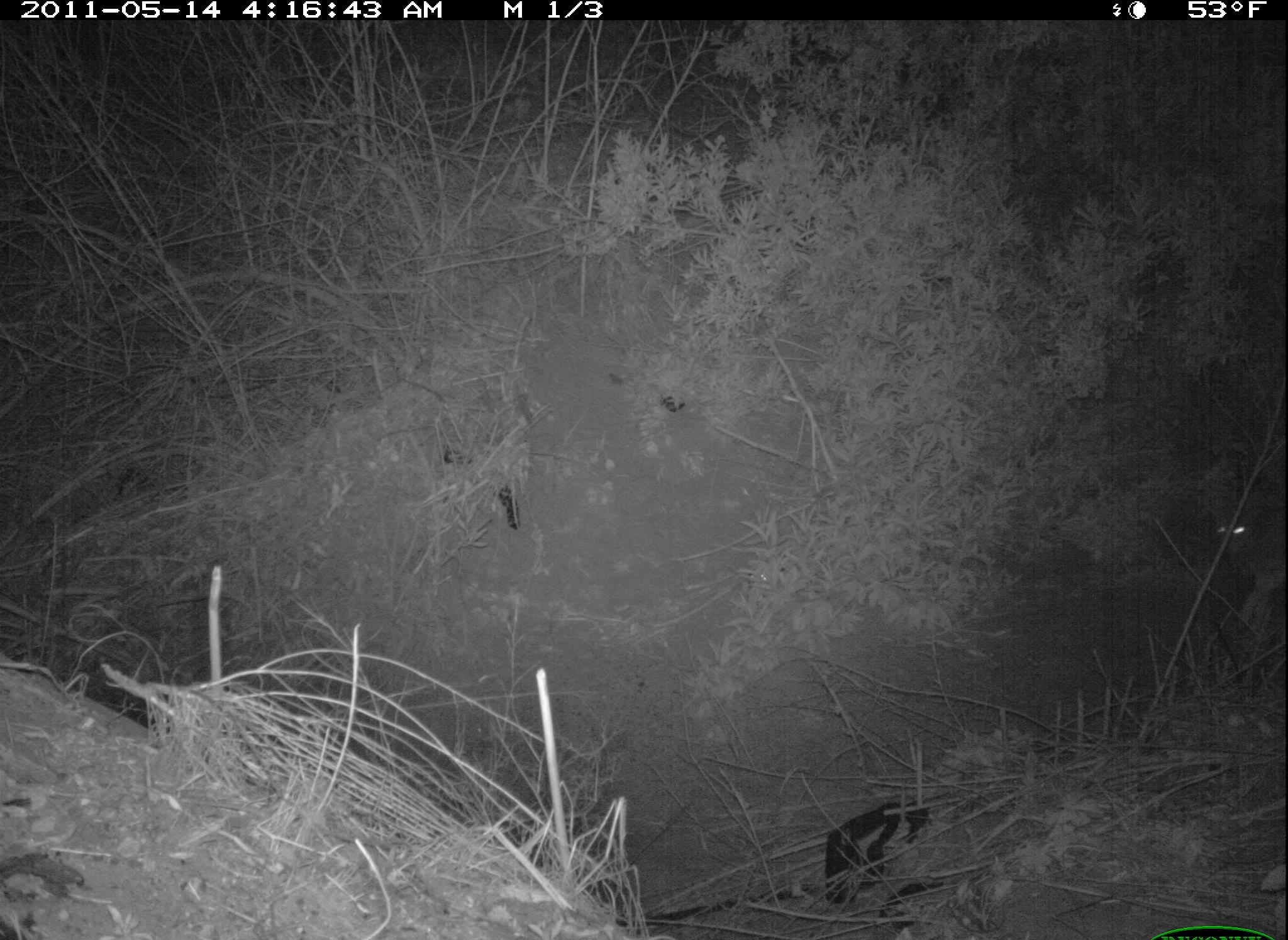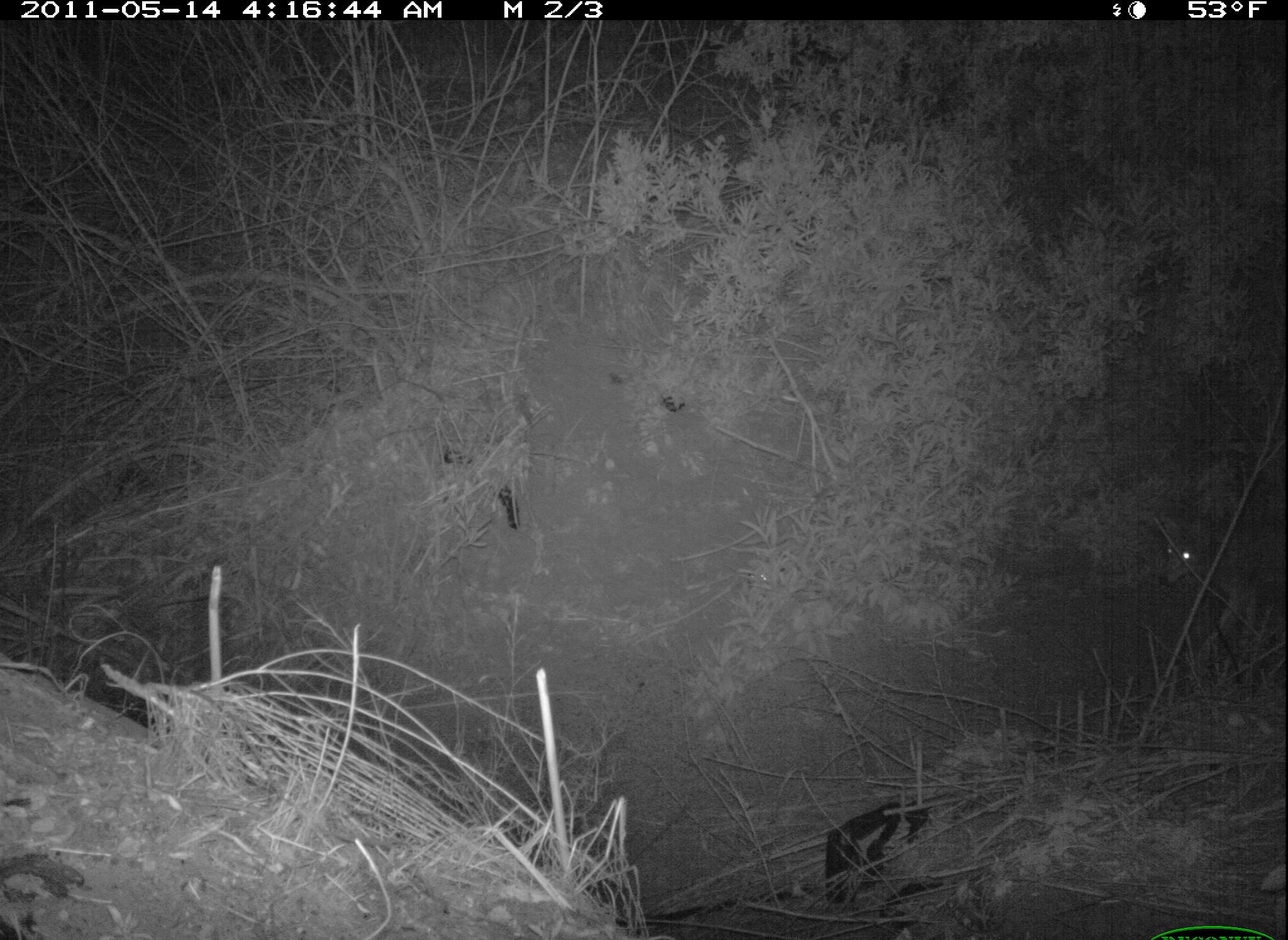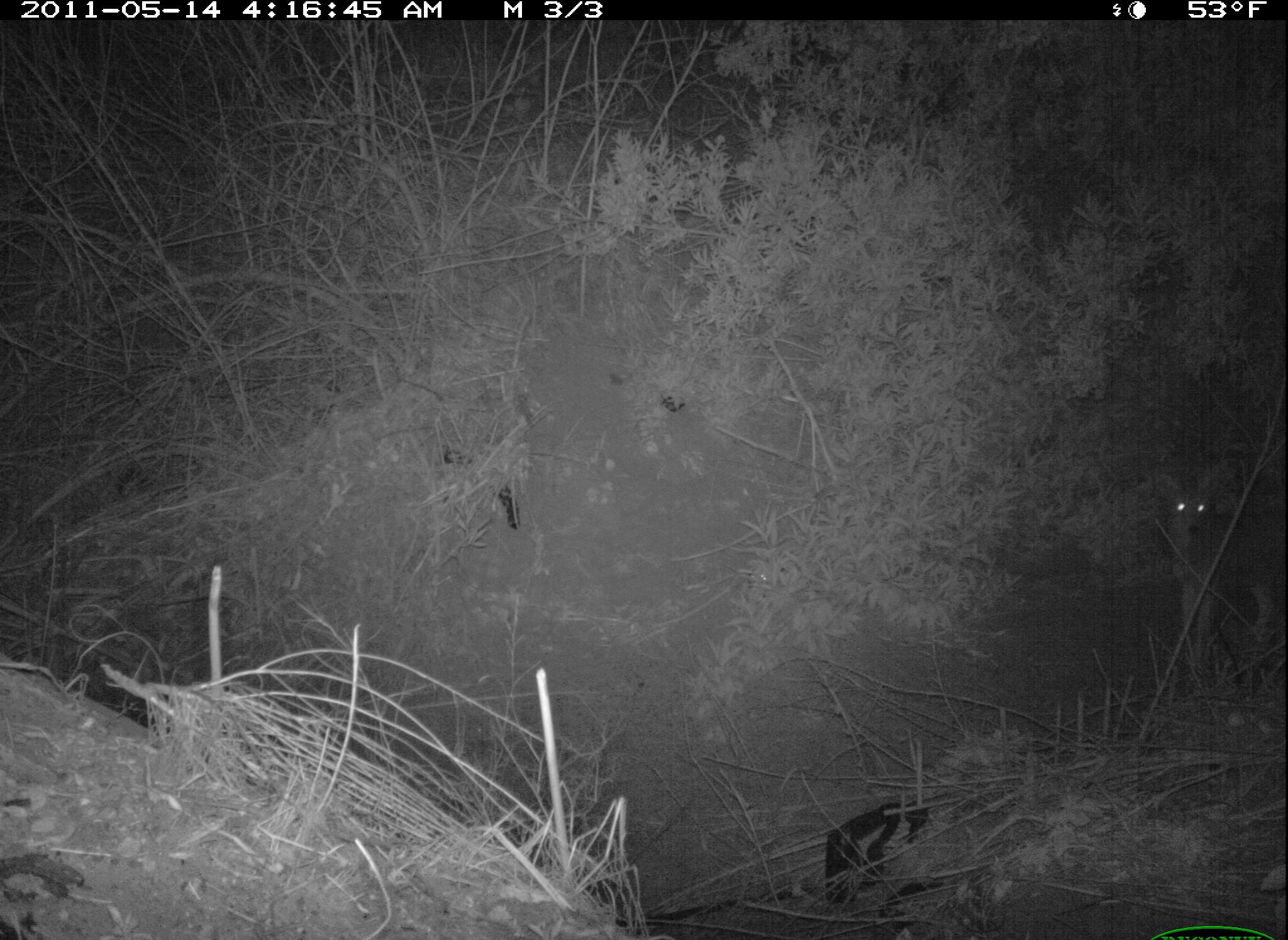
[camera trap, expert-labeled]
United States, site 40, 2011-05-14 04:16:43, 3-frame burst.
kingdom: Animalia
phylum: Chordata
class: Mammalia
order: Carnivora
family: Canidae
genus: Canis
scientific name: Canis latrans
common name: coyote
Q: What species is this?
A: Coyote (Canis latrans).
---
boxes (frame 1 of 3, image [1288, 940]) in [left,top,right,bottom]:
coyote: [1199,483,1286,620]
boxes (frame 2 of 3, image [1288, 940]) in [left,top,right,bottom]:
coyote: [1147,477,1278,652]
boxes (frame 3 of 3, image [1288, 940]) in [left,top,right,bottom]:
coyote: [1153,427,1286,666]